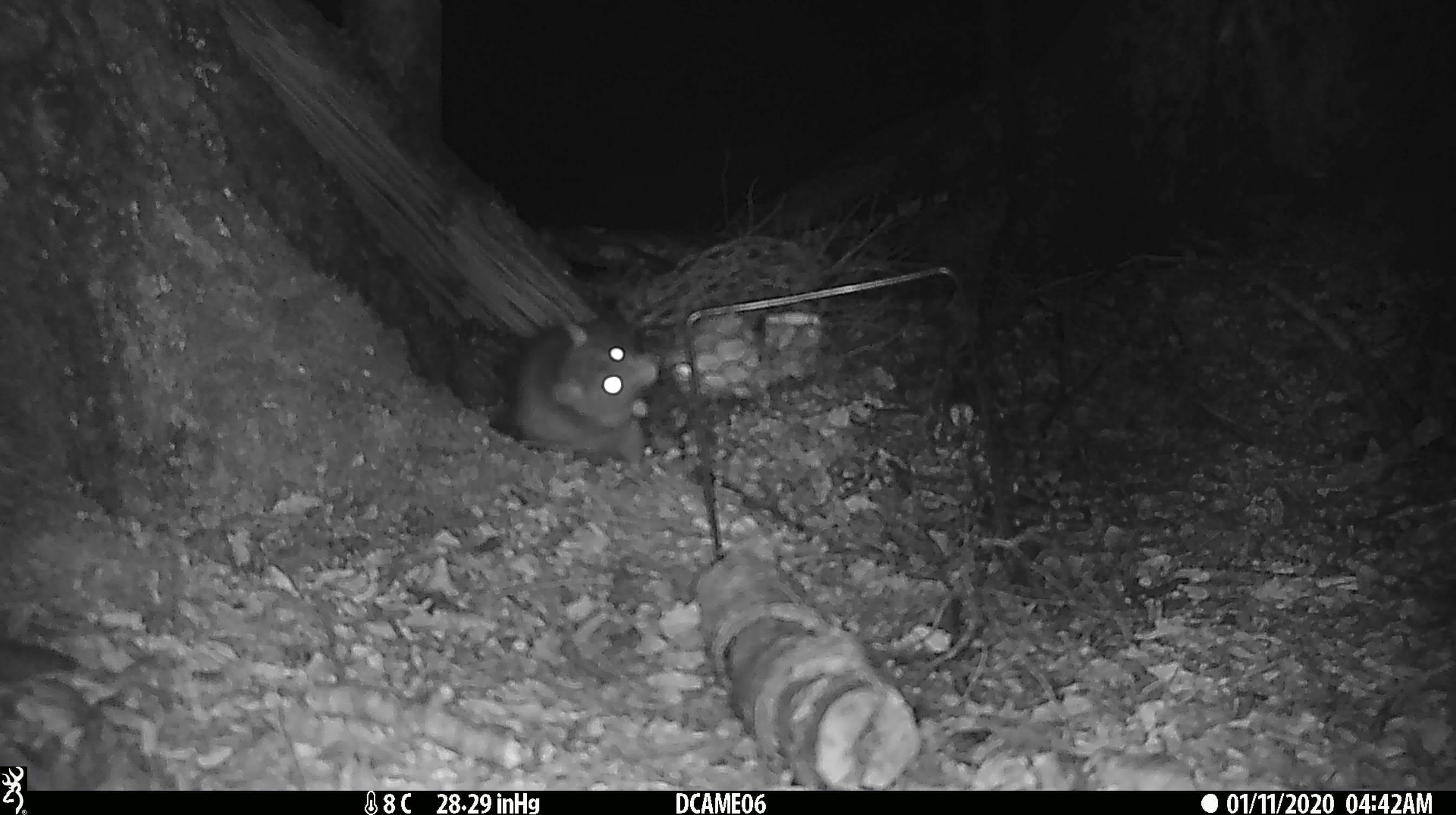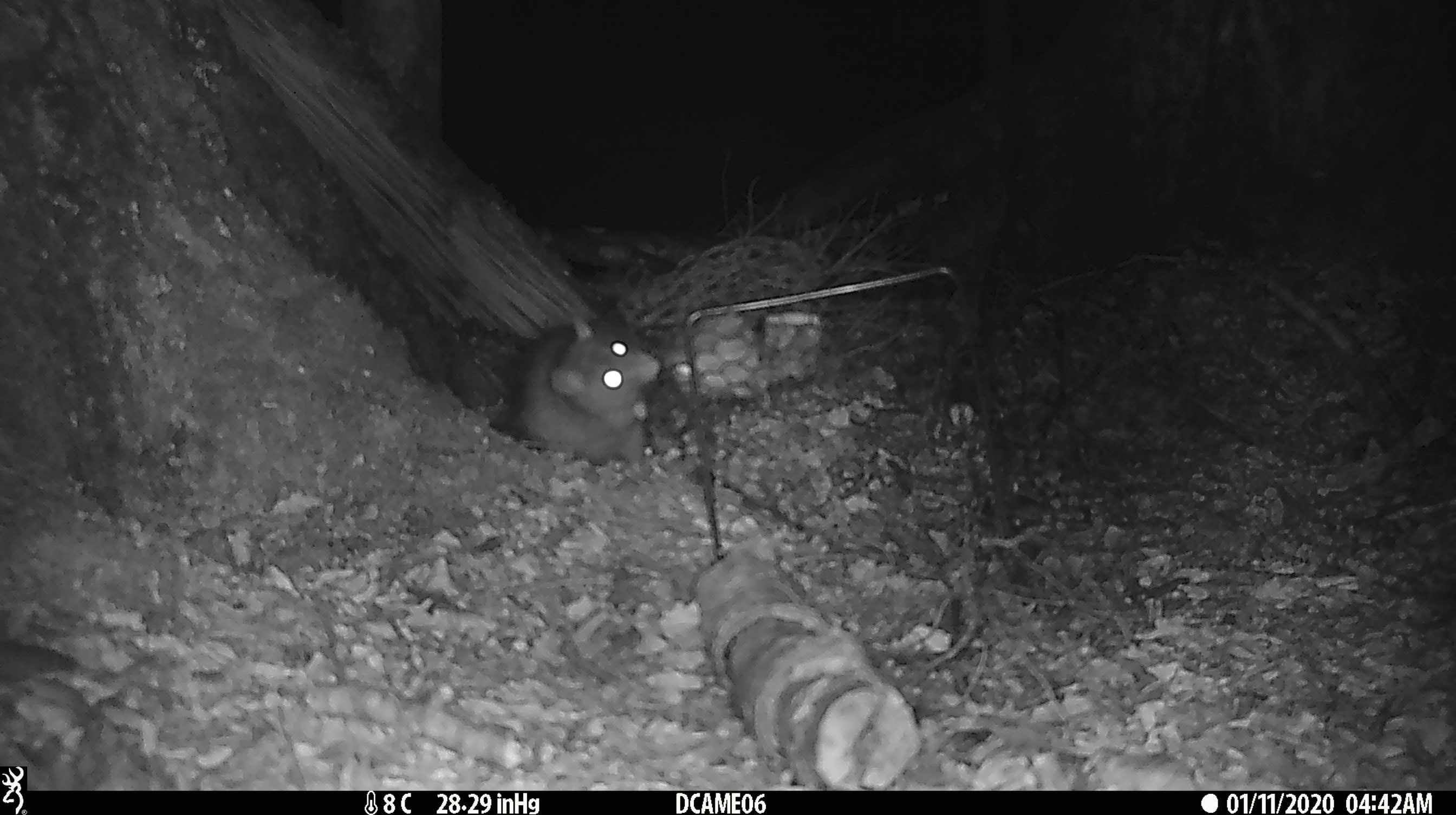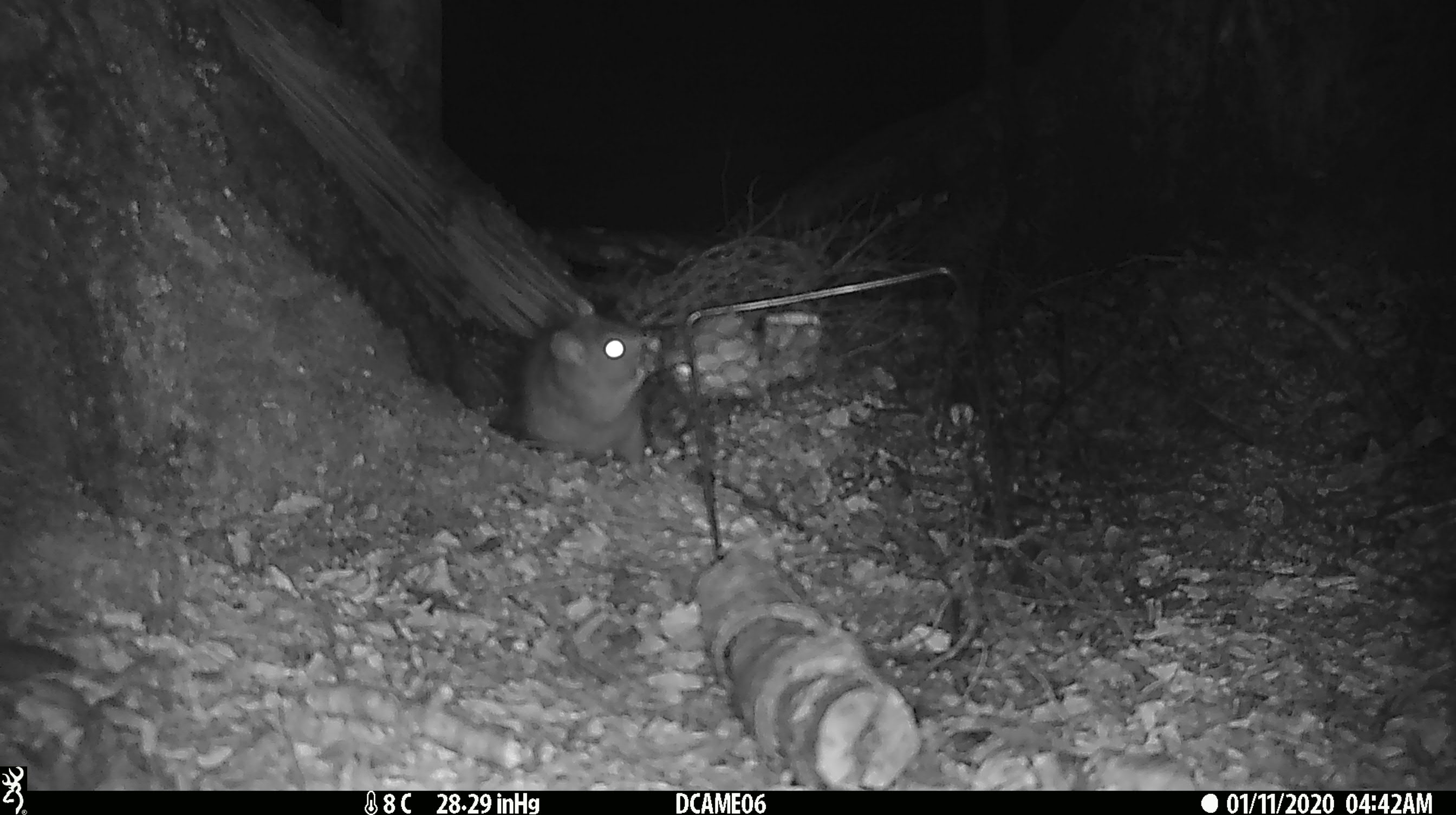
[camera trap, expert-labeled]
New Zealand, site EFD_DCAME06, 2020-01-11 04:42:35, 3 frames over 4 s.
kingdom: Animalia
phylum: Chordata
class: Mammalia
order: Rodentia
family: Muridae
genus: Rattus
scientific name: Rattus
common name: rat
Rat (Rattus).